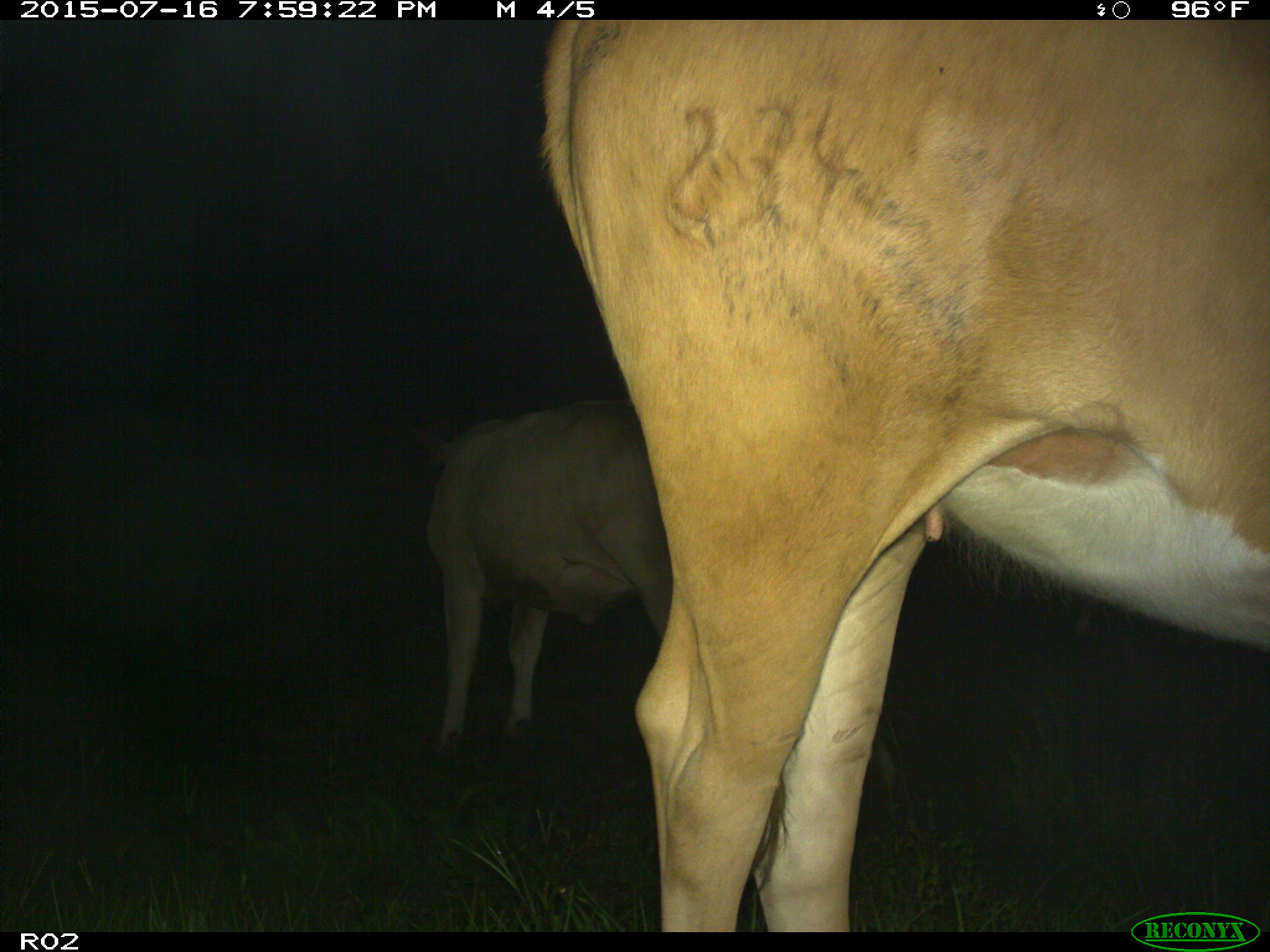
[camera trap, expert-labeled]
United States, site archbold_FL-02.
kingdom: Animalia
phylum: Chordata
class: Mammalia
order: Artiodactyla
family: Bovidae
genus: Bos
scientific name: Bos taurus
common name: domestic cow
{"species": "Bos taurus (domestic cow)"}